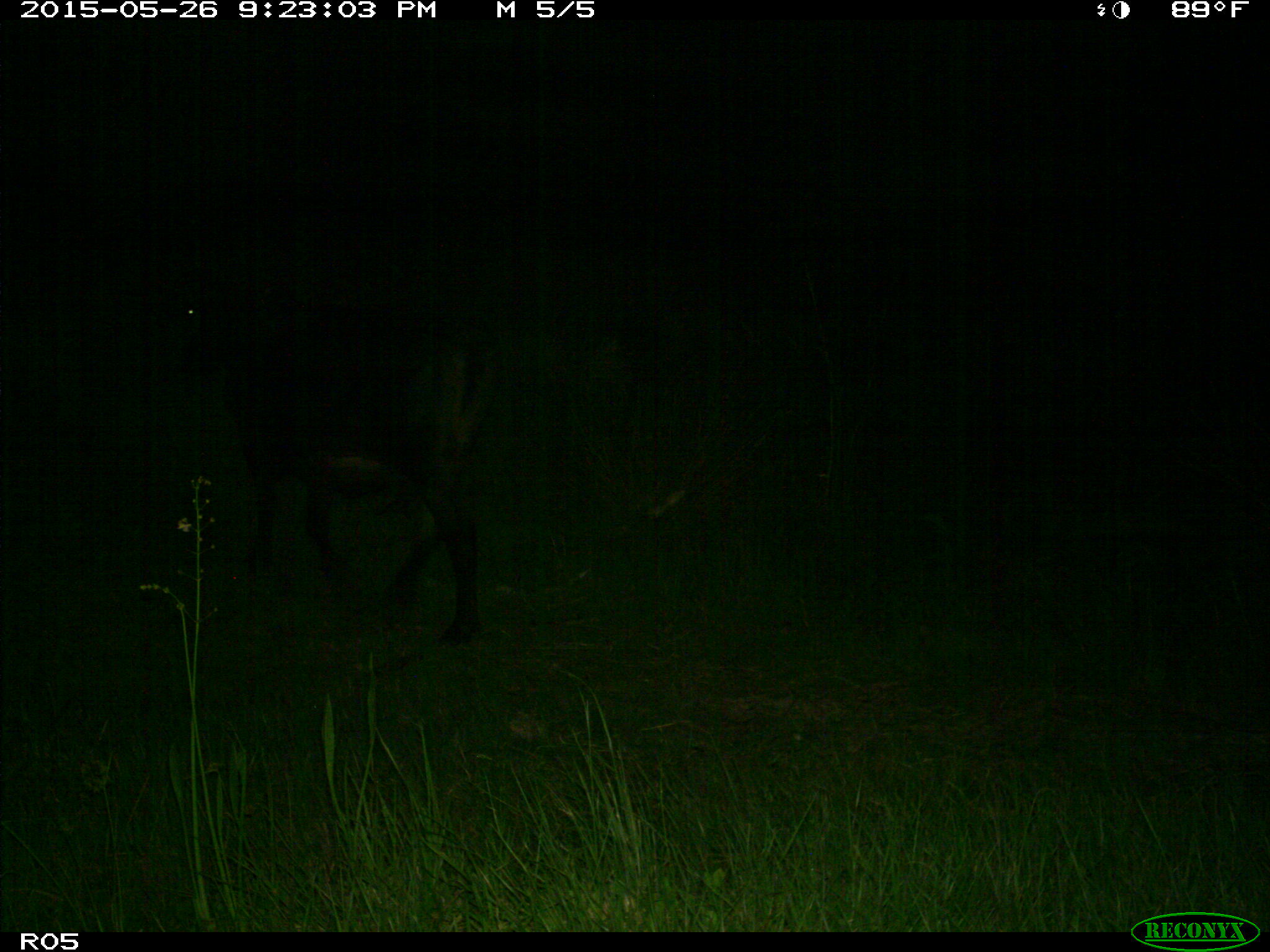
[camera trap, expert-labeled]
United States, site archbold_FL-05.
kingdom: Animalia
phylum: Chordata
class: Mammalia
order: Artiodactyla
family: Bovidae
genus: Bos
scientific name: Bos taurus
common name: domestic cow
Bos taurus (domestic cow).